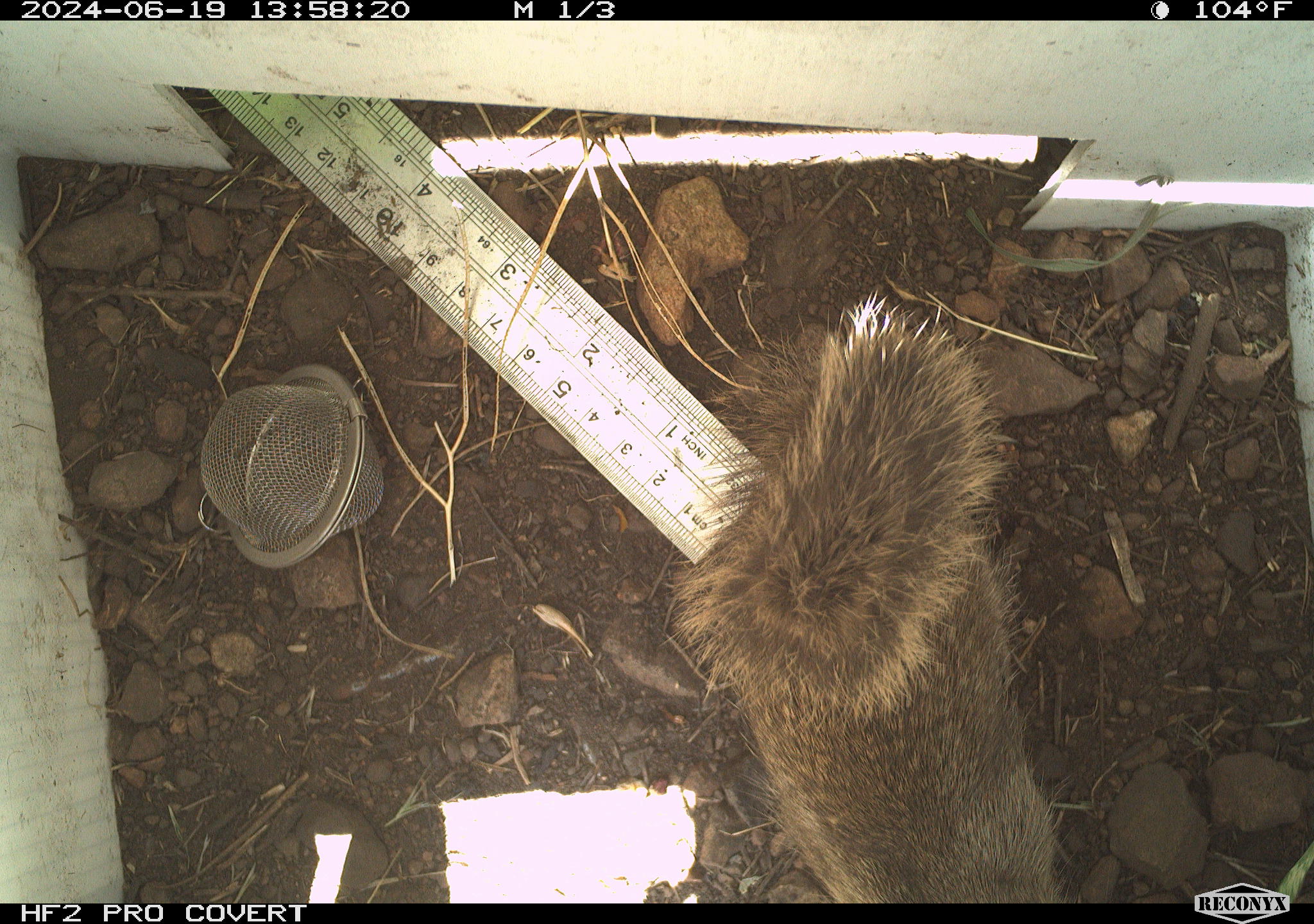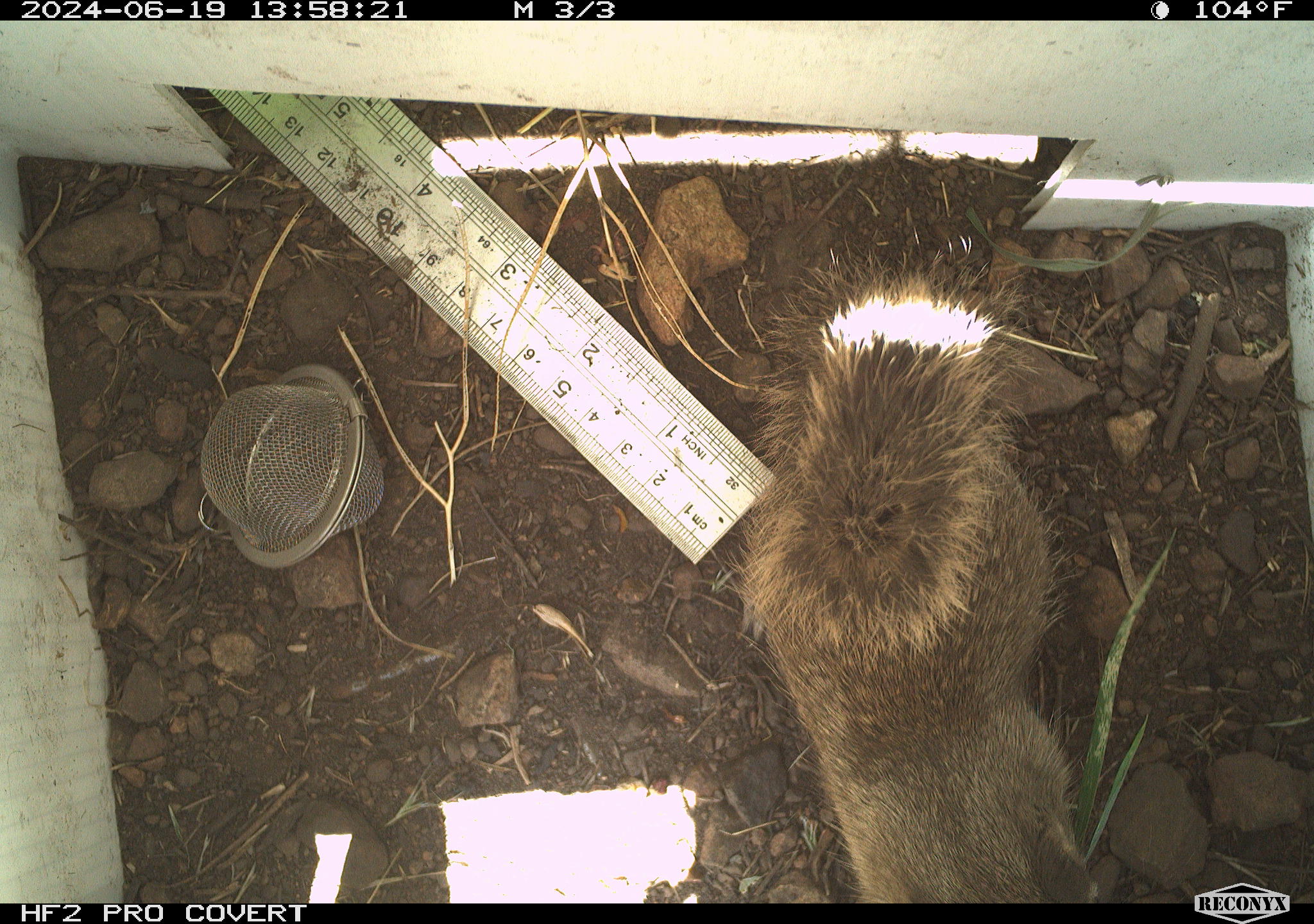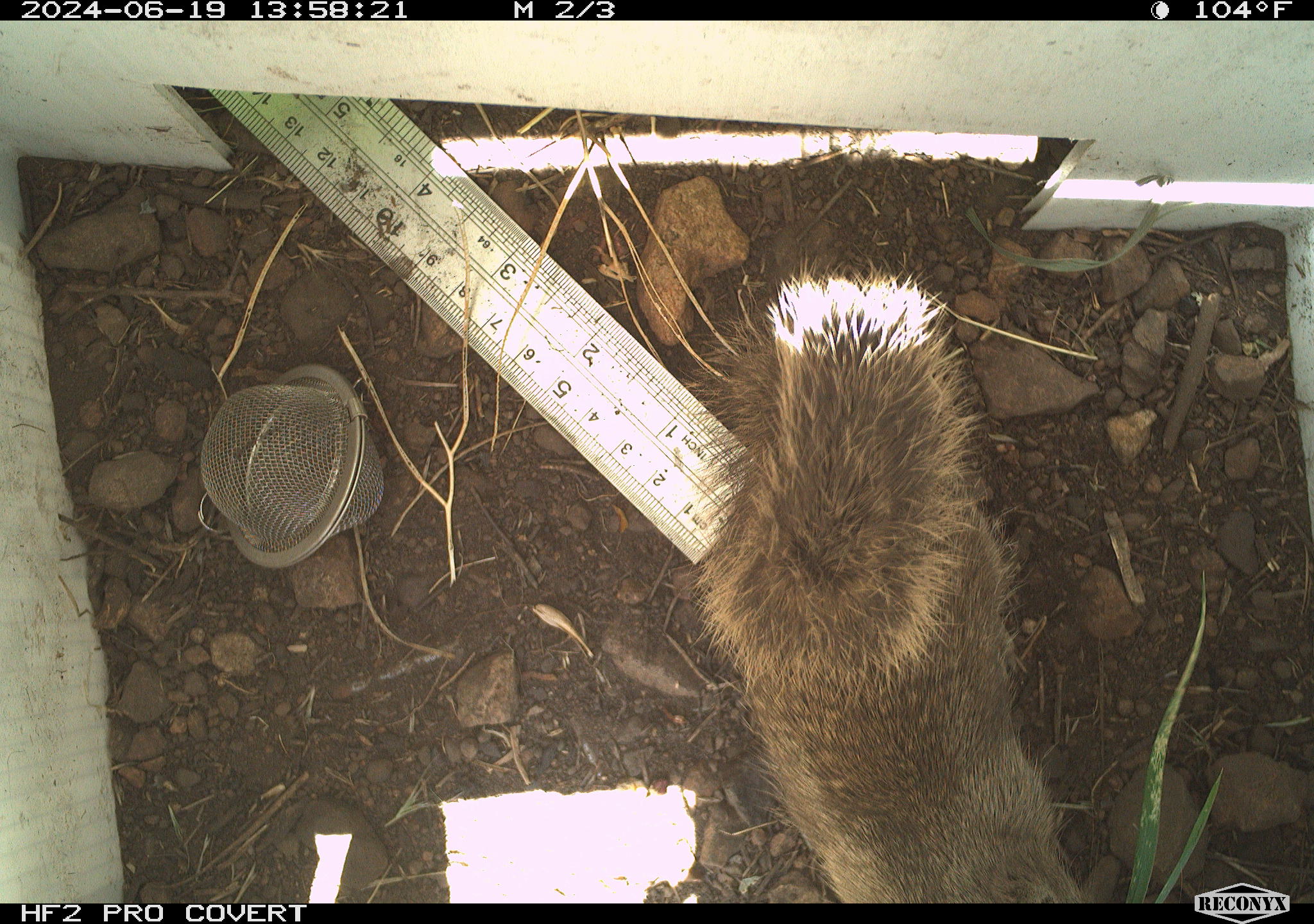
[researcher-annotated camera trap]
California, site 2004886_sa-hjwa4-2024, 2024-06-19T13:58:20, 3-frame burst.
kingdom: Animalia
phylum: Chordata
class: Mammalia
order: Rodentia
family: Sciuridae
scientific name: Sciuridae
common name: squirrels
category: sciuridae family